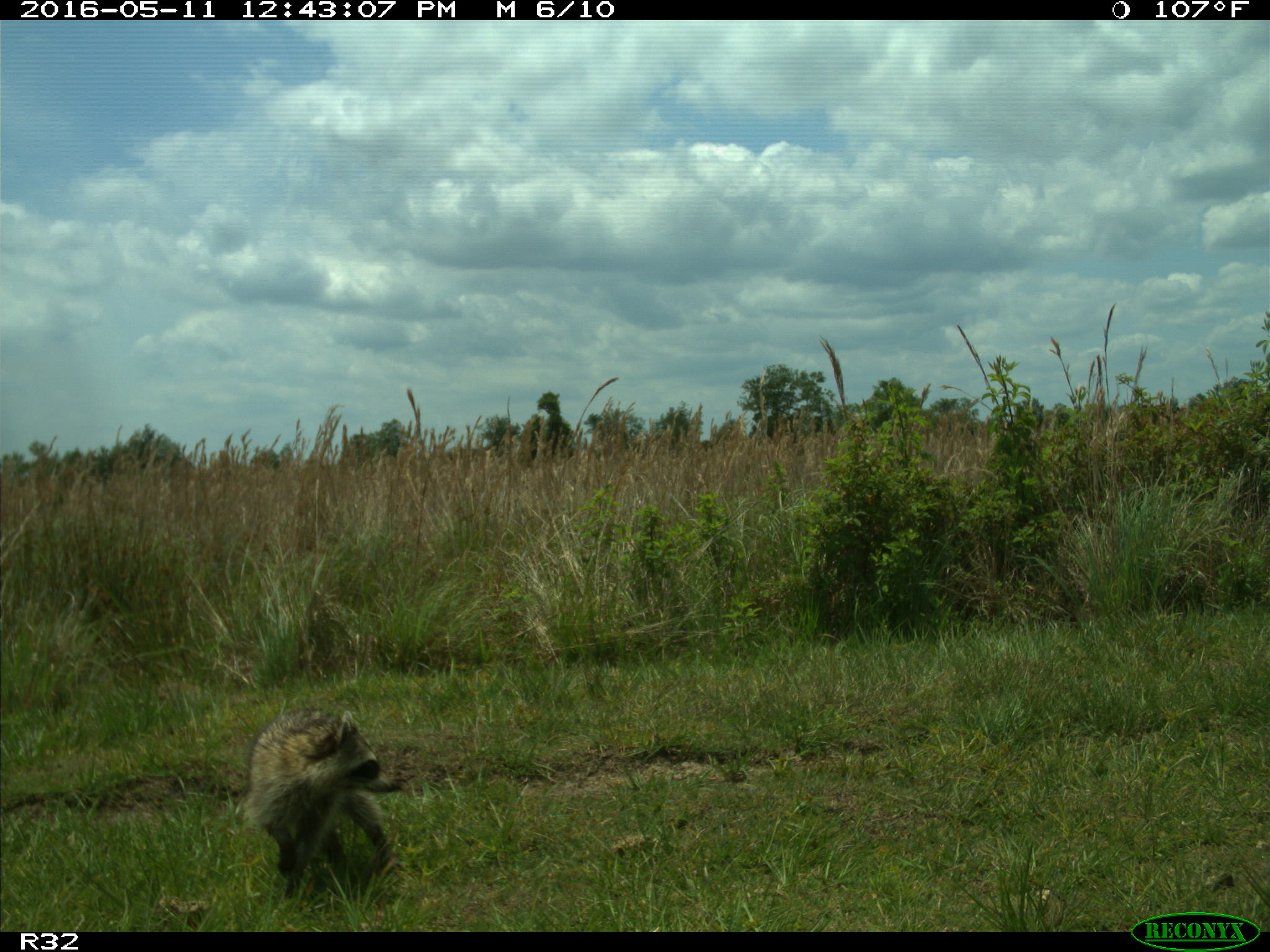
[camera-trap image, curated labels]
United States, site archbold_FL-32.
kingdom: Animalia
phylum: Chordata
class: Mammalia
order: Carnivora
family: Procyonidae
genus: Procyon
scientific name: Procyon lotor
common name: common raccoon